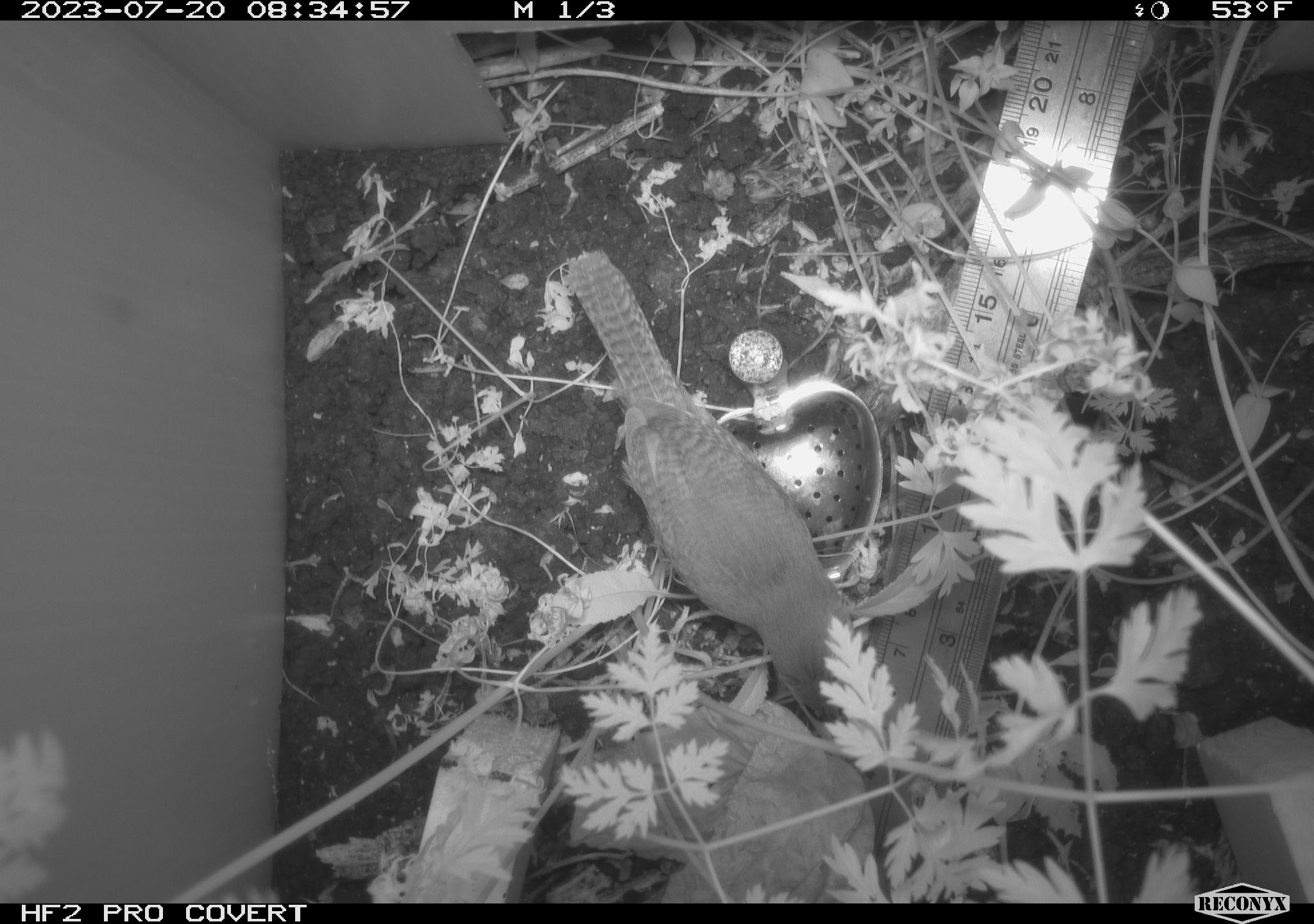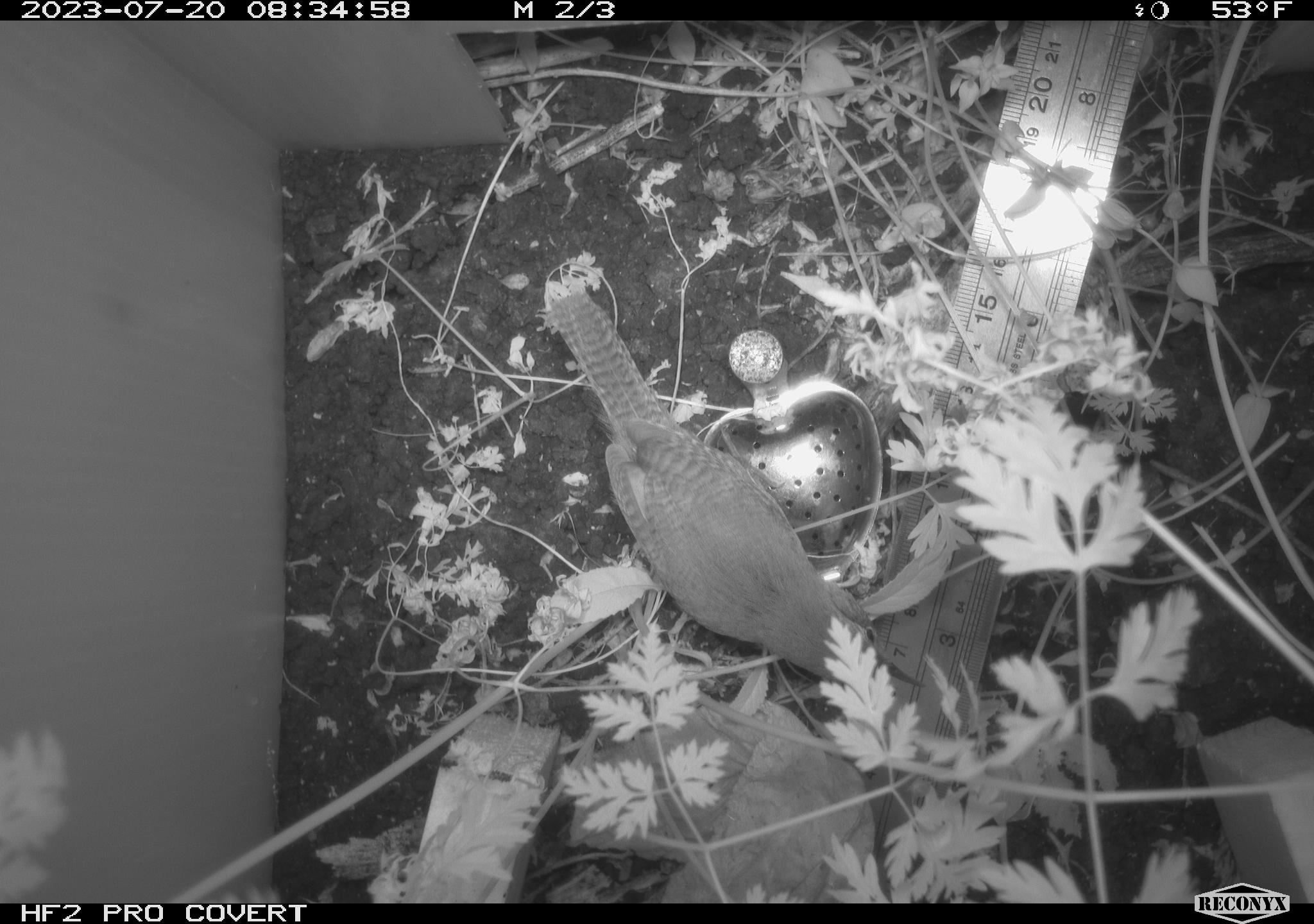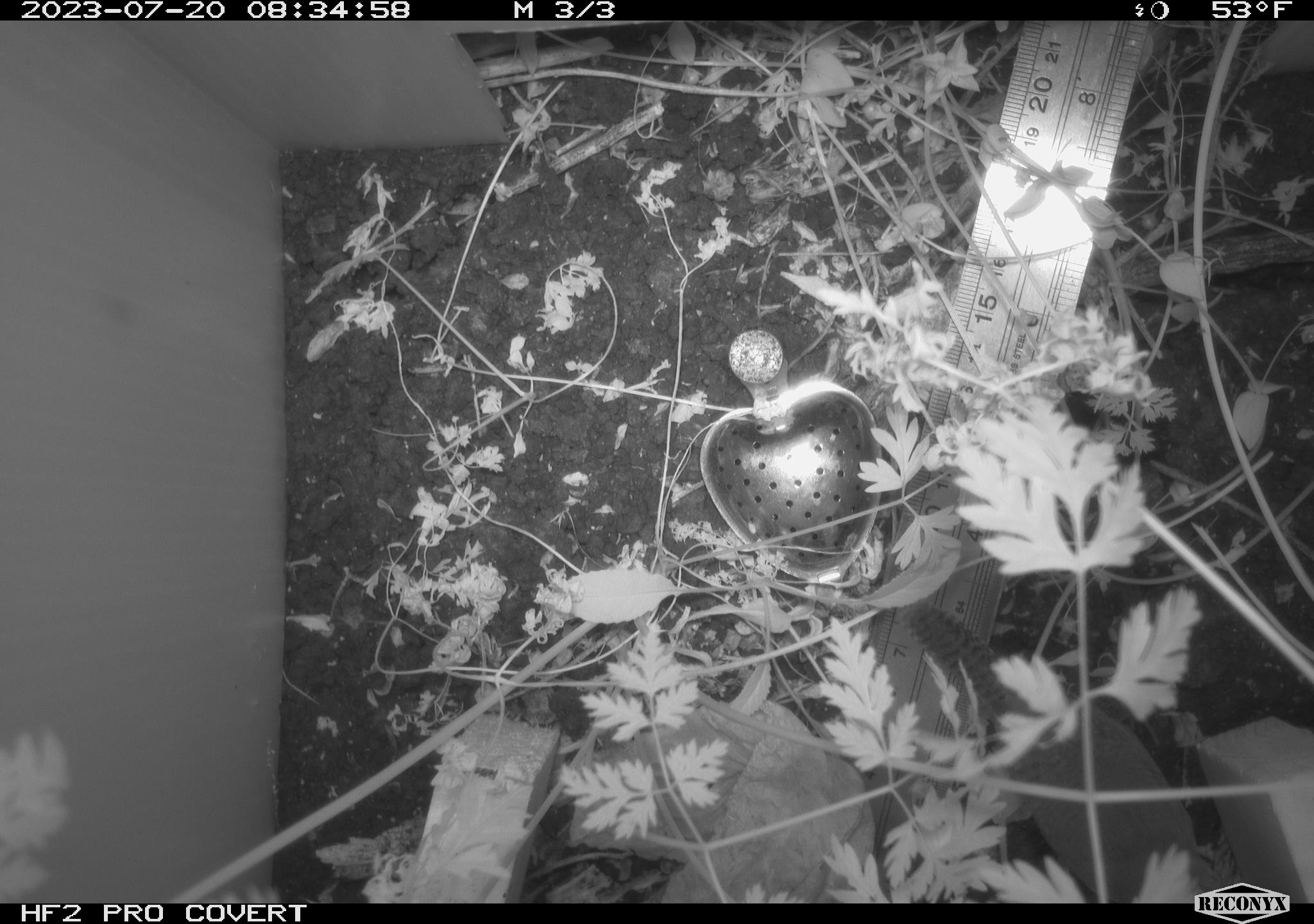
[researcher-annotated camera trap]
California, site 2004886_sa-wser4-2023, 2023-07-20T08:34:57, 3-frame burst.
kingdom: Animalia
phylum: Chordata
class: Aves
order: Passeriformes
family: Troglodytidae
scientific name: Troglodytidae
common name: wren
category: troglodytidae family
Troglodytidae family (wren) (Troglodytidae).